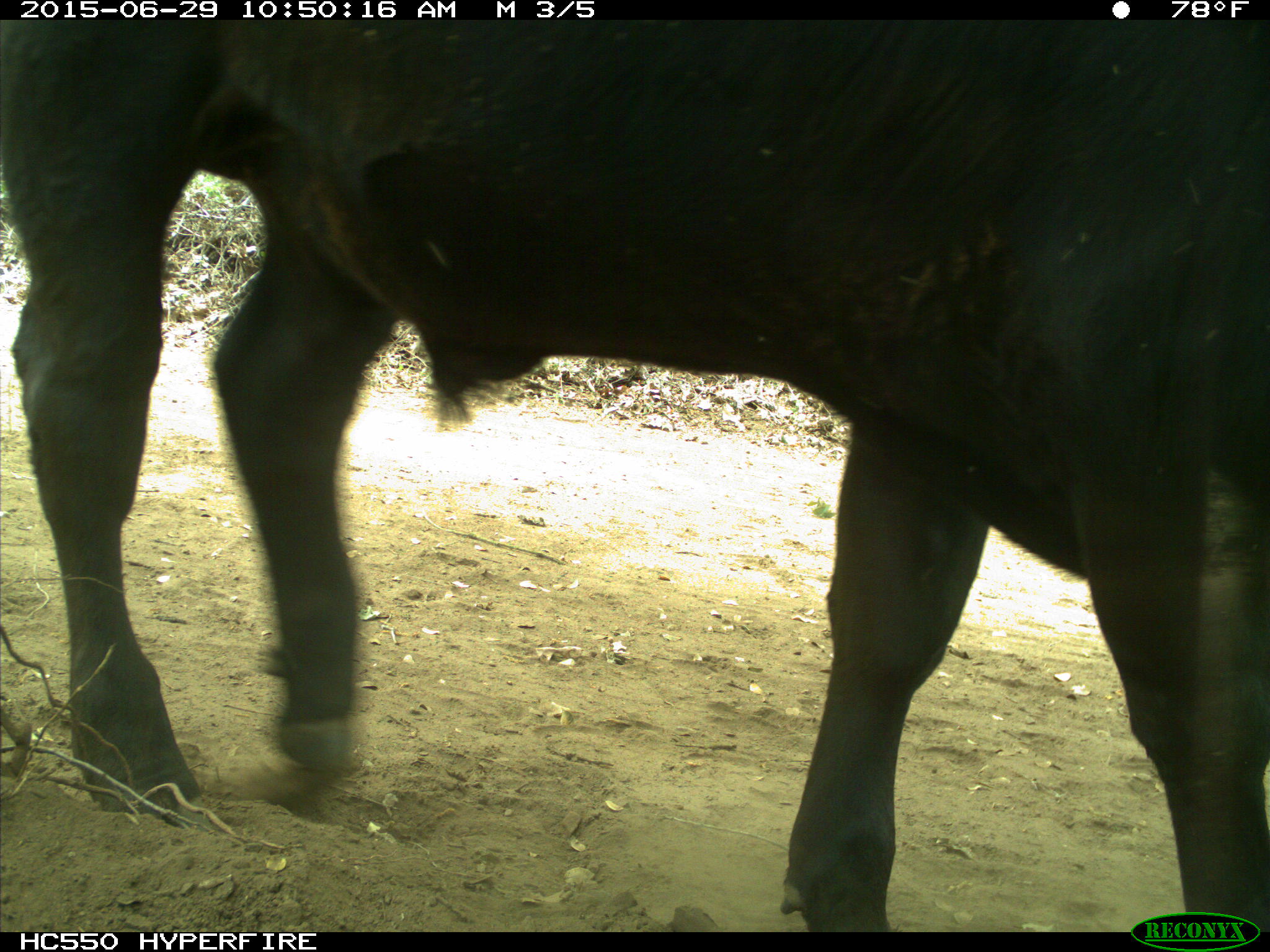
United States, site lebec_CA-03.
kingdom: Animalia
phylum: Chordata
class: Mammalia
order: Artiodactyla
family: Bovidae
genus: Bos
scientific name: Bos taurus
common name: domestic cow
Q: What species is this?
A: Bos taurus (domestic cow).